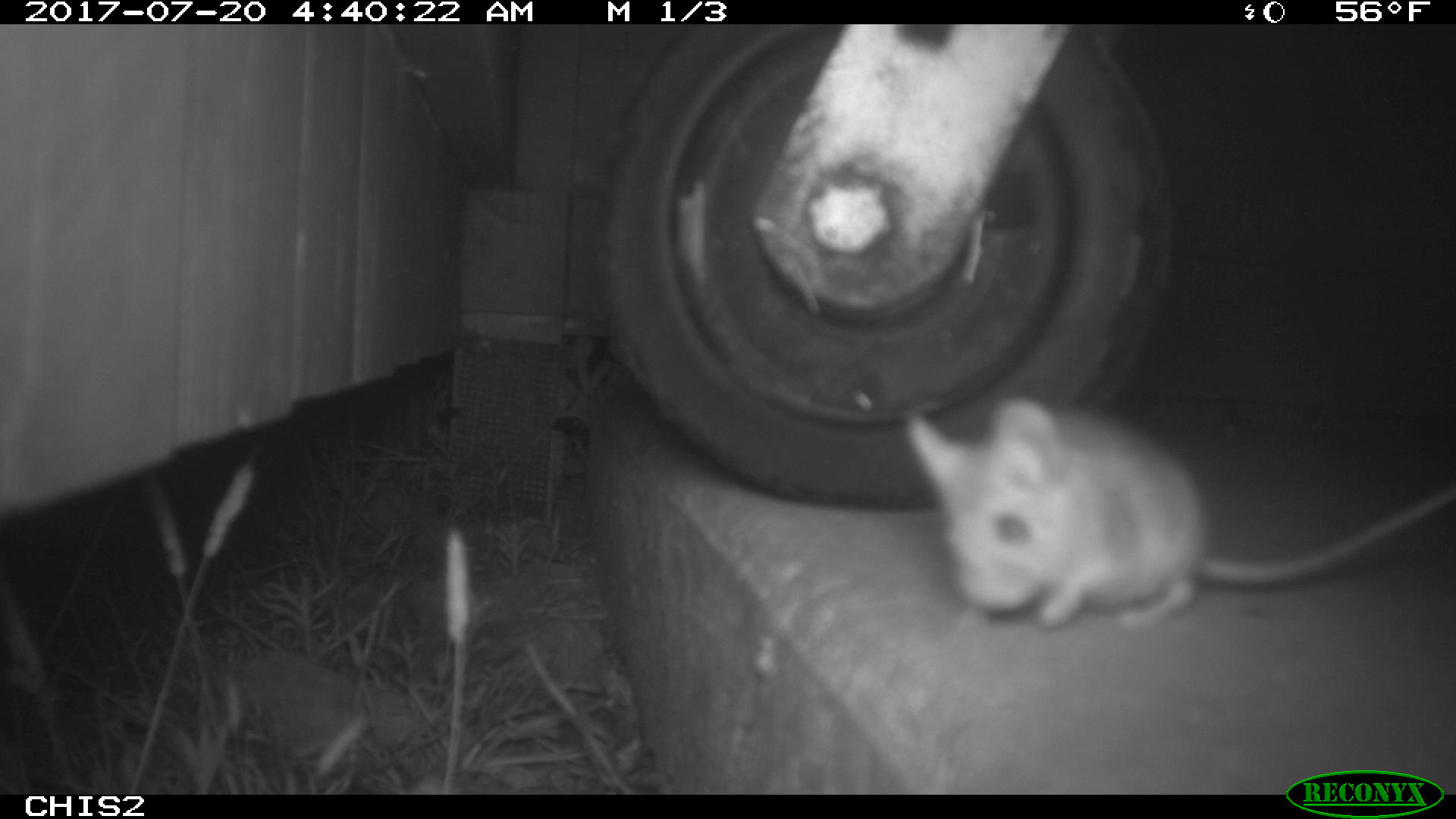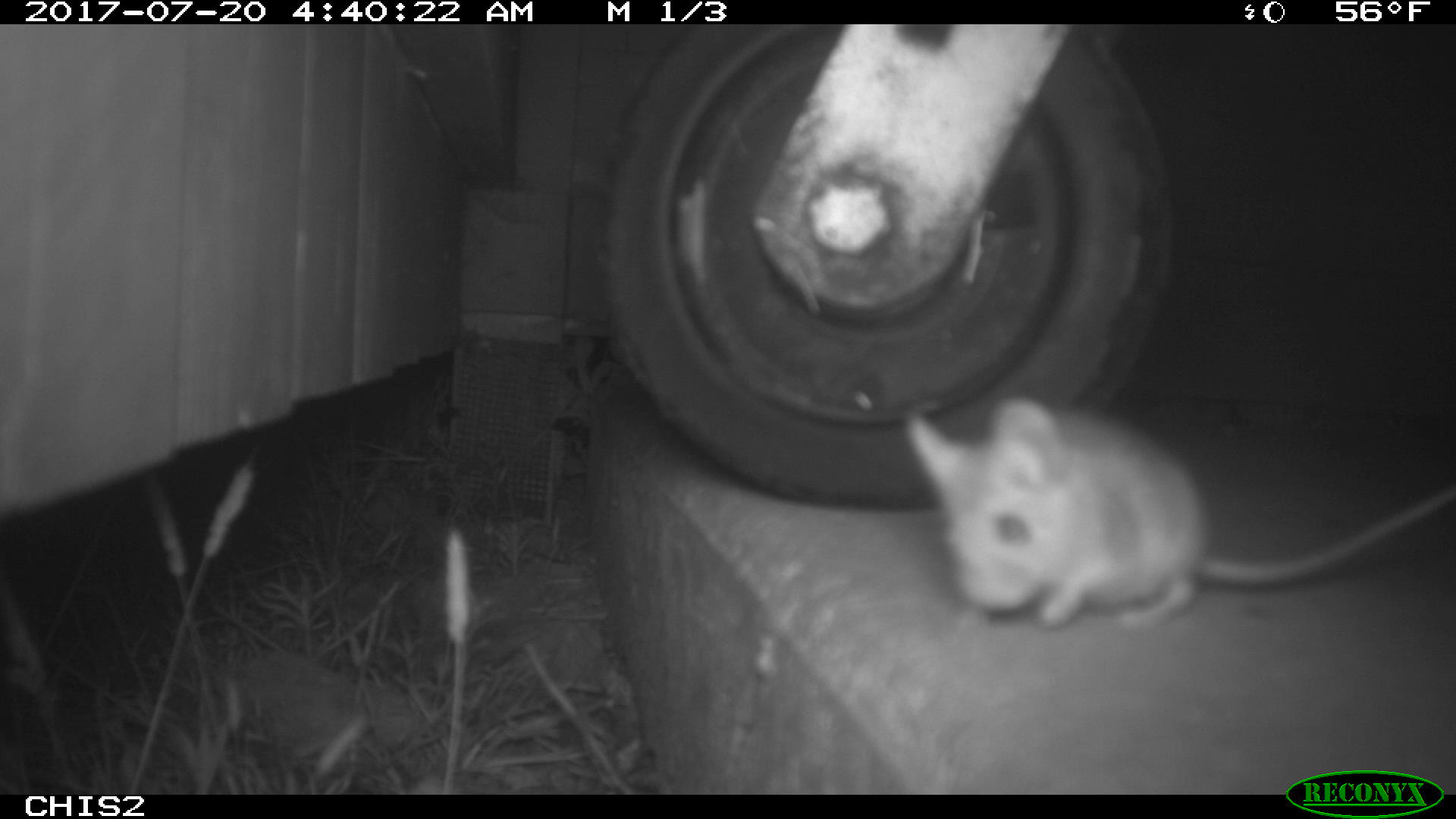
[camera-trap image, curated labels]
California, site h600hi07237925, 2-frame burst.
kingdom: Animalia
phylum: Chordata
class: Mammalia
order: Rodentia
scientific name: Rodentia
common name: rodent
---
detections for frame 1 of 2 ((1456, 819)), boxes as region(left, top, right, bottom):
rodent: region(905, 391, 1455, 629)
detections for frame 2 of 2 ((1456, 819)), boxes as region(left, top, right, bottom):
rodent: region(909, 393, 1455, 629)